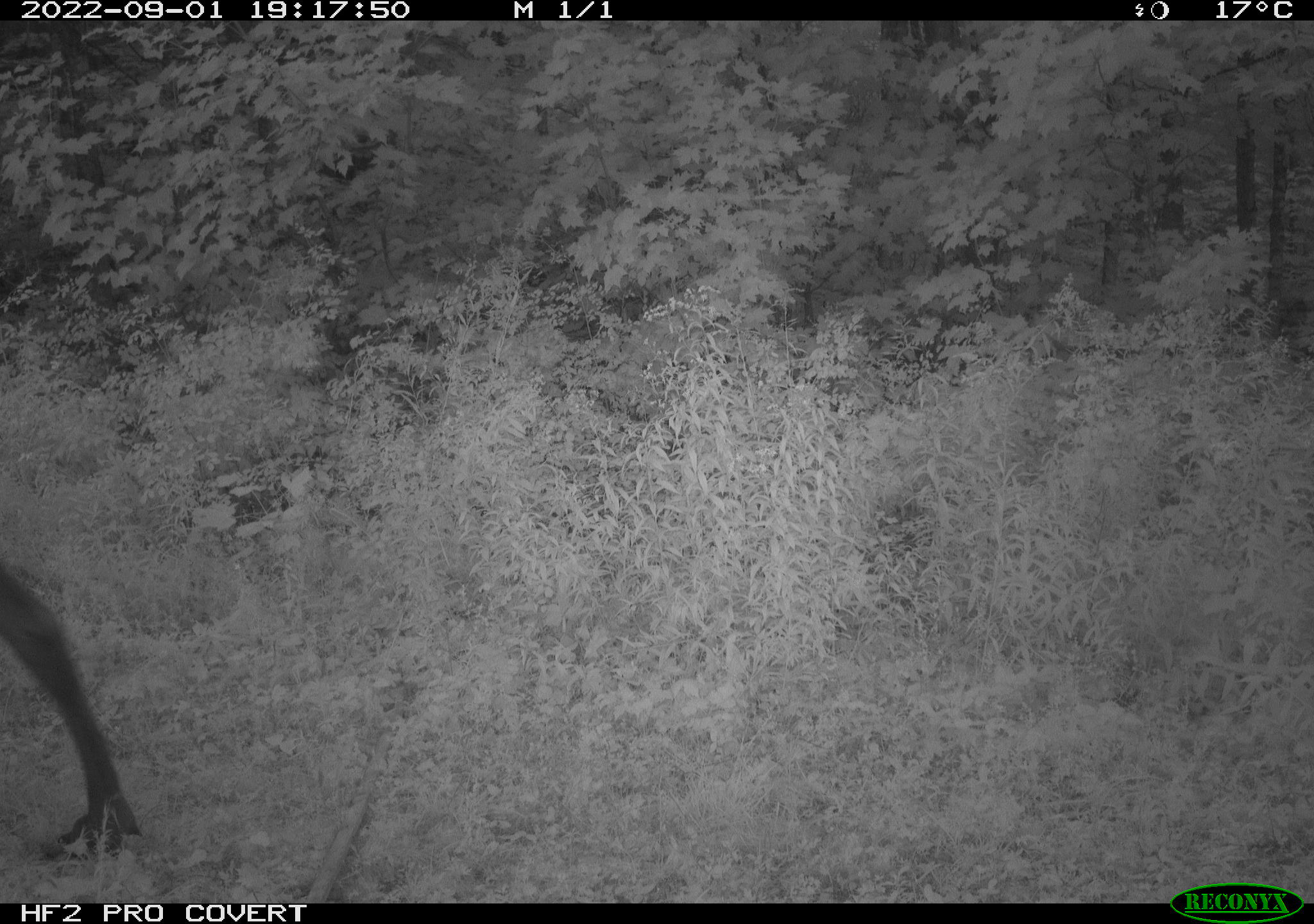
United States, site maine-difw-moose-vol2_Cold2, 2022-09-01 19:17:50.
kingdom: Animalia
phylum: Chordata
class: Mammalia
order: Artiodactyla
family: Cervidae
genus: Alces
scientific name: Alces alces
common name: moose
Moose (Alces alces).